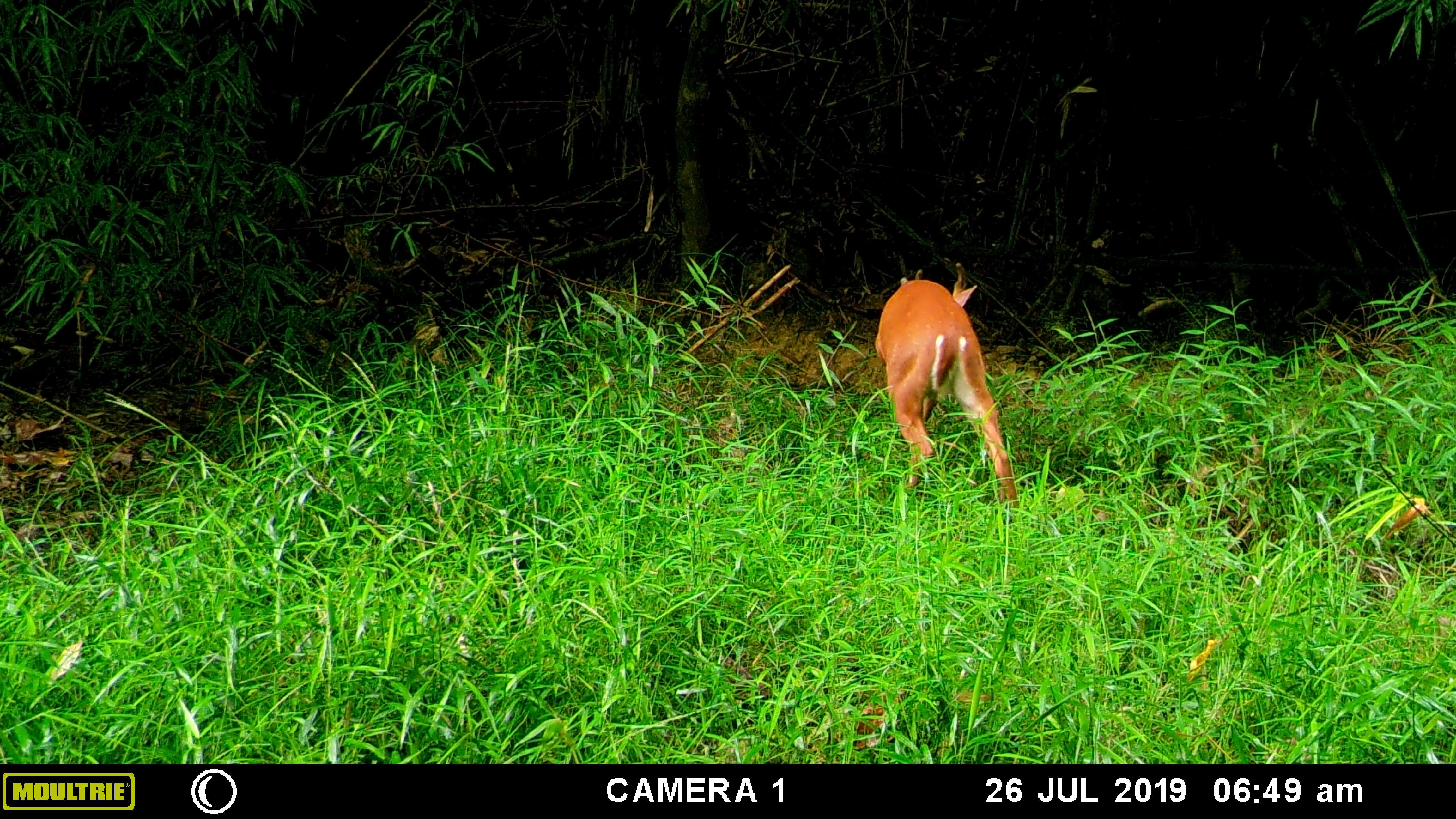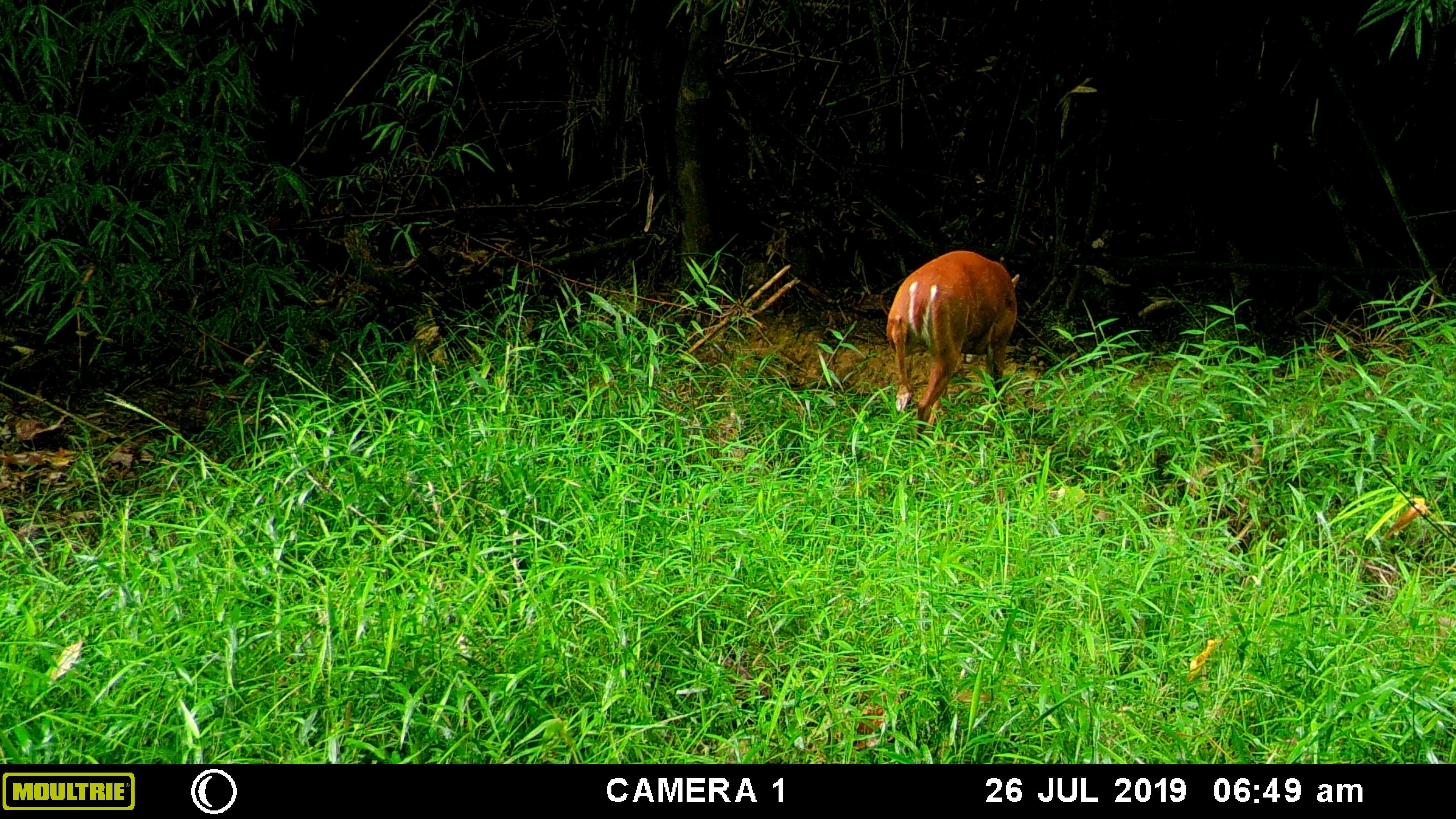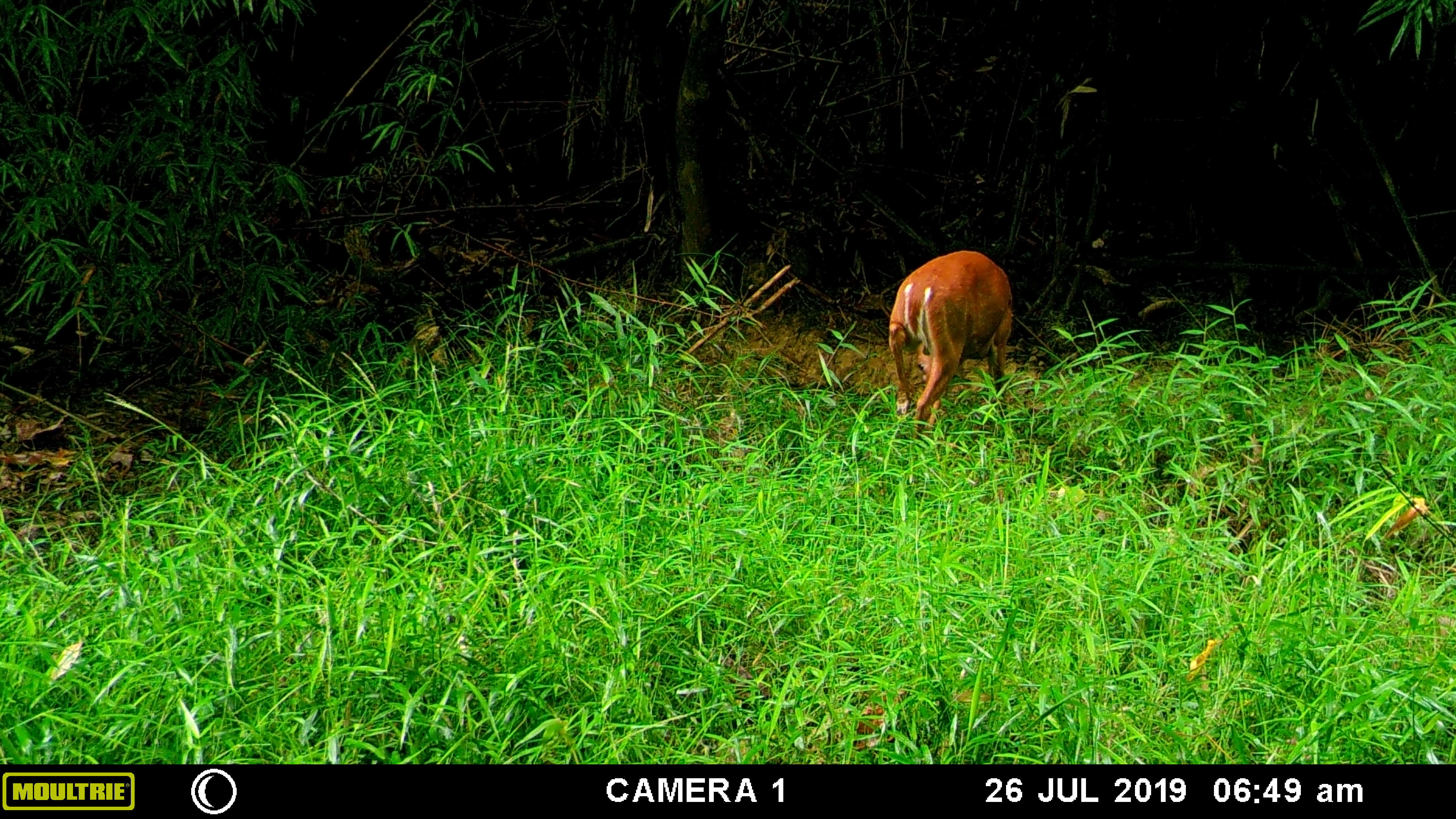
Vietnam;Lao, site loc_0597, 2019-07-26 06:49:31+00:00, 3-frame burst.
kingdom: Animalia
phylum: Chordata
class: Mammalia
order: Artiodactyla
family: Cervidae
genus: Muntiacus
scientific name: Muntiacus muntjak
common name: red muntjac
Red muntjac (Muntiacus muntjak). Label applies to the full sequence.